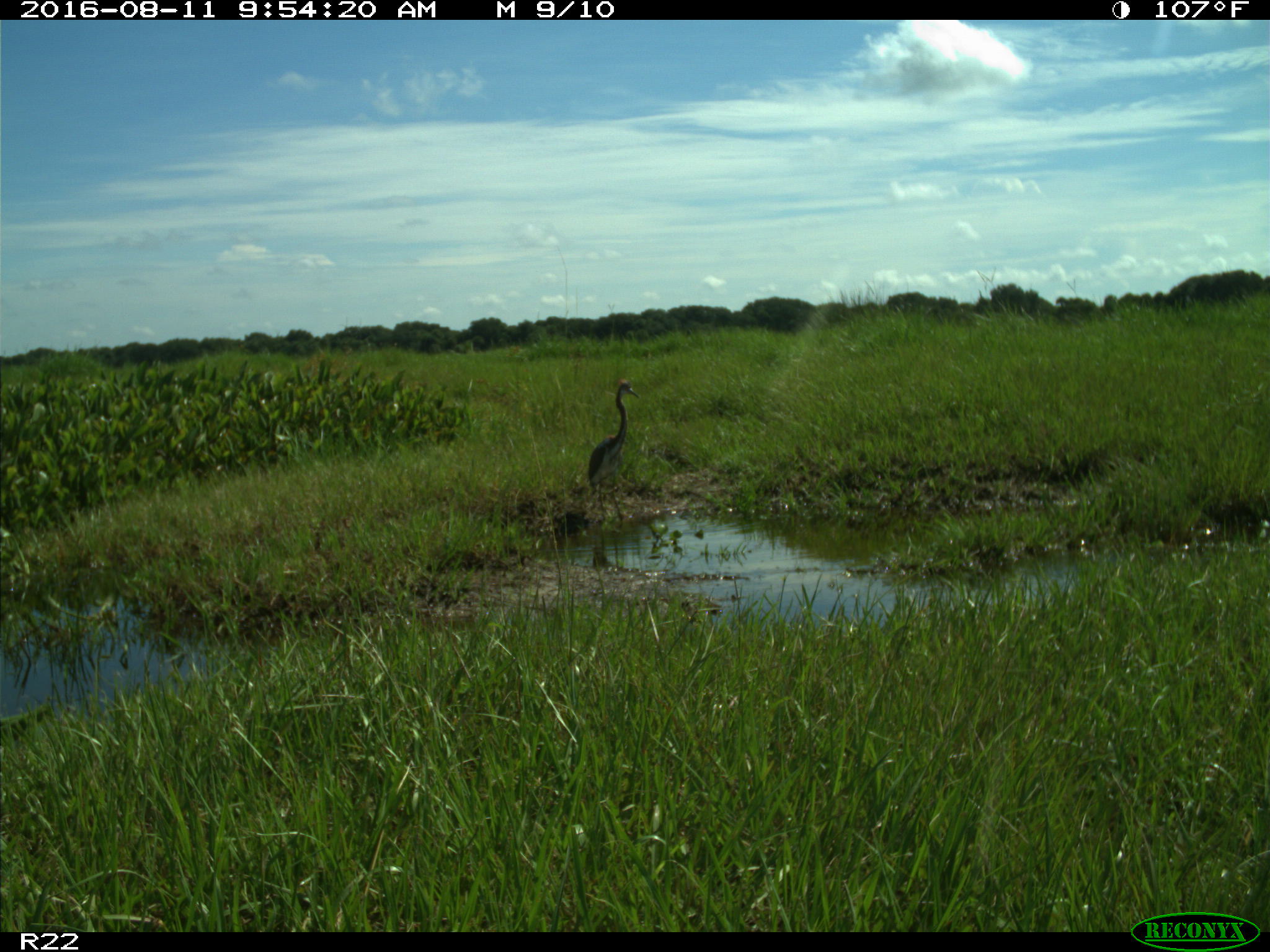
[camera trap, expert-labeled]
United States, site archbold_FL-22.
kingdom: Animalia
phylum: Chordata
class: Aves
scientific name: Aves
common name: birds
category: unidentified bird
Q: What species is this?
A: Unidentified bird (birds) (Aves).